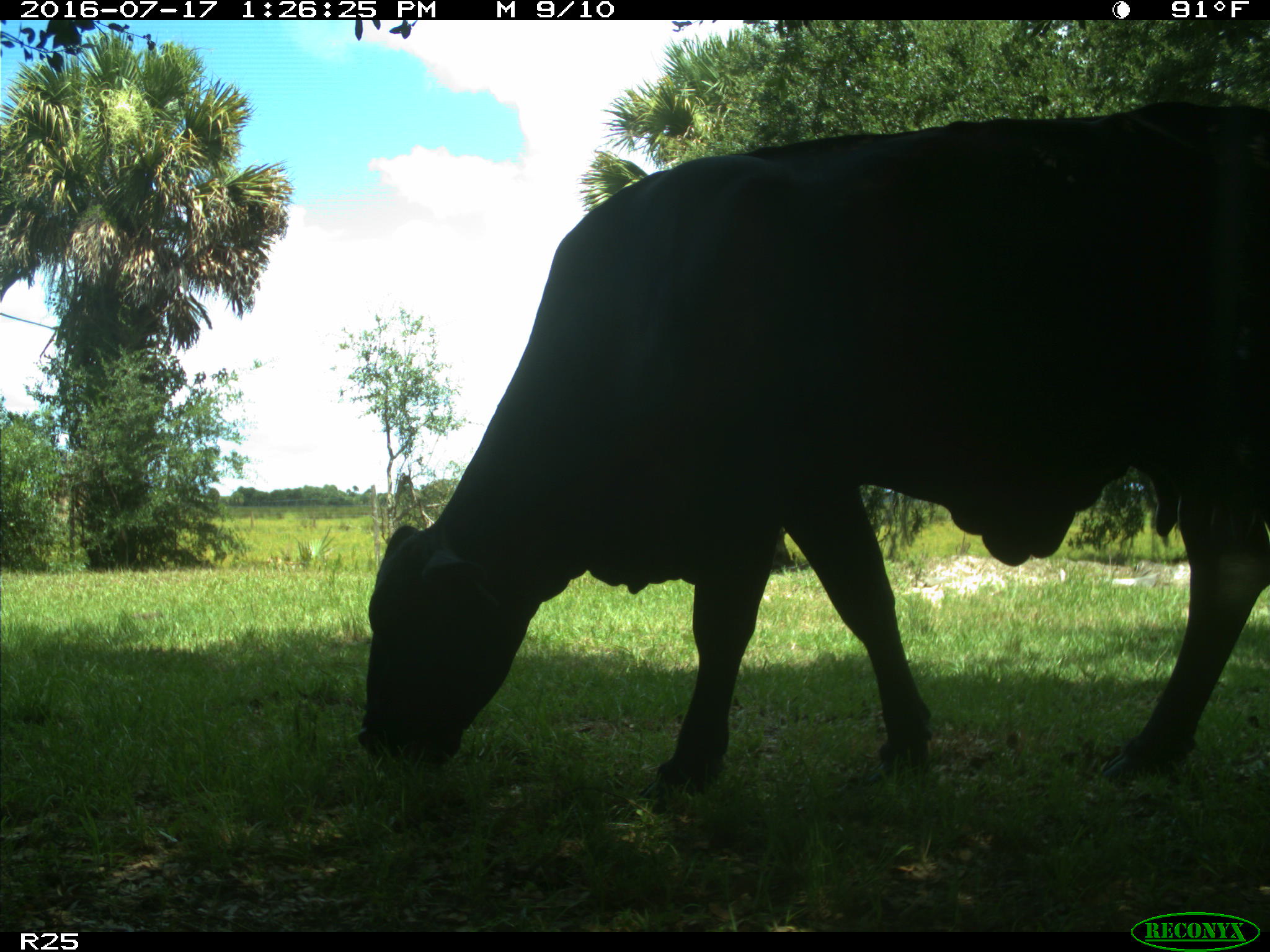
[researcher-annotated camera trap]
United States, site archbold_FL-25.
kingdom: Animalia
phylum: Chordata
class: Mammalia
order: Artiodactyla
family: Bovidae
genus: Bos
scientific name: Bos taurus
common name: domestic cow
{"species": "Bos taurus (domestic cow)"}